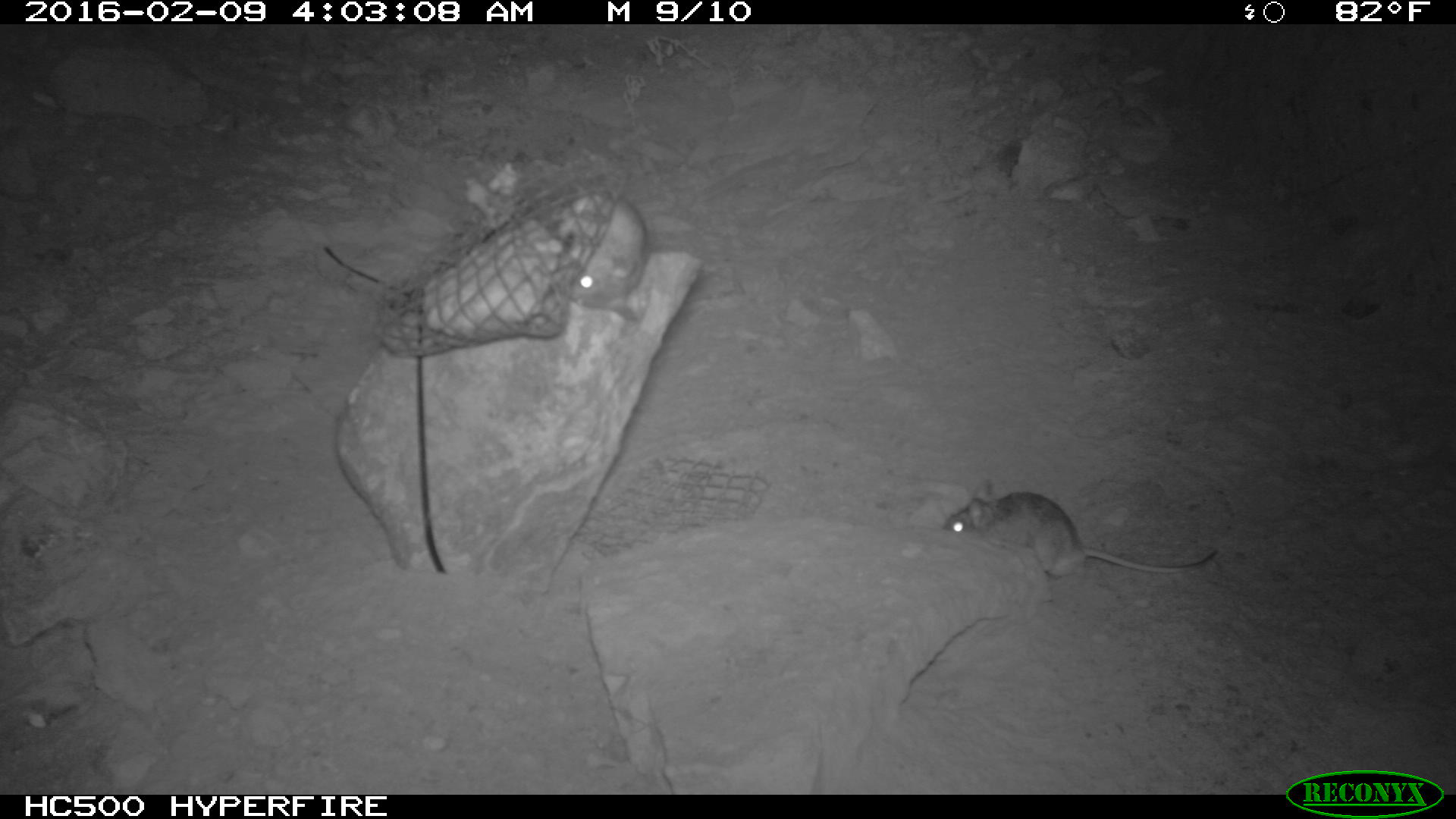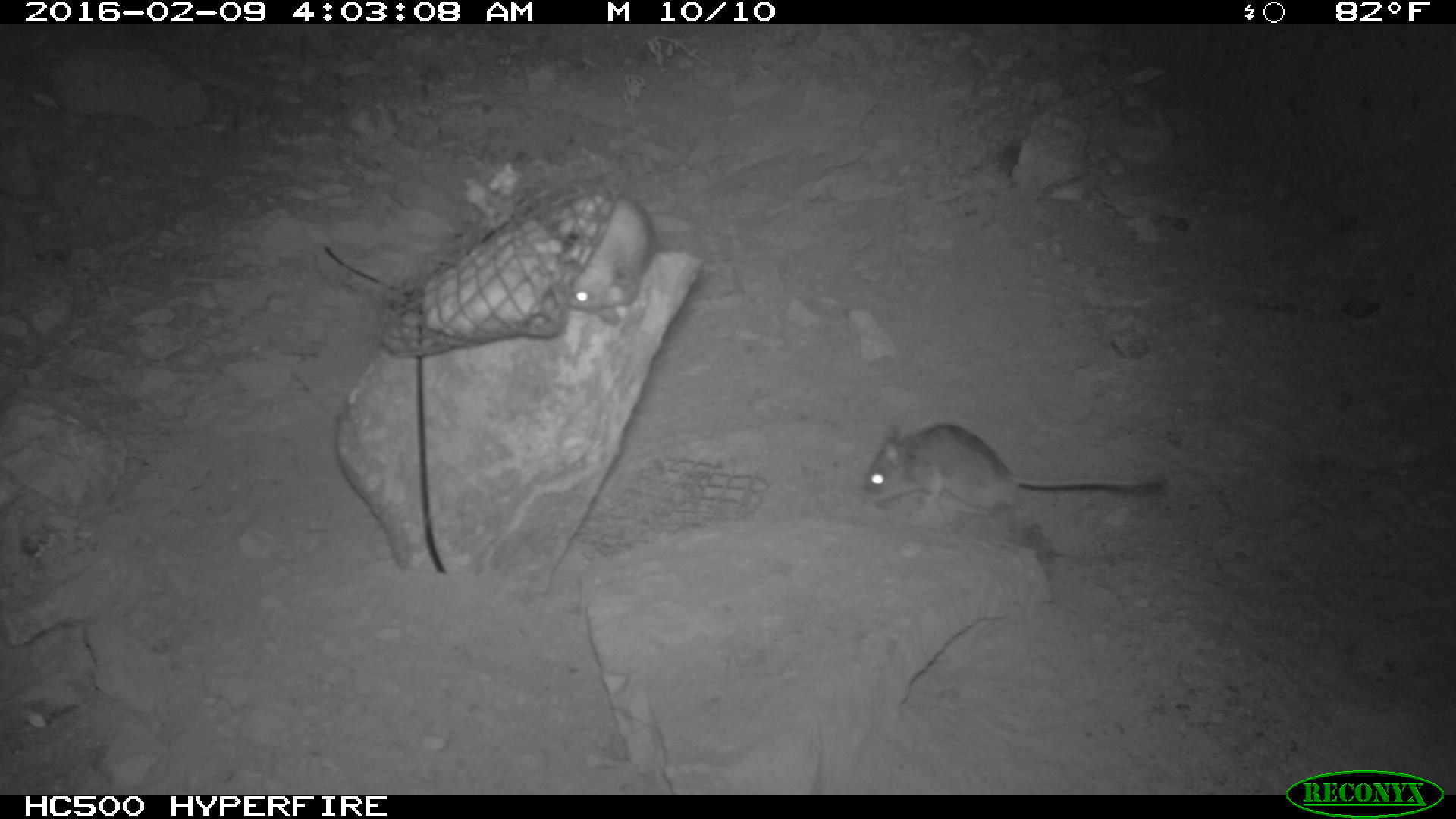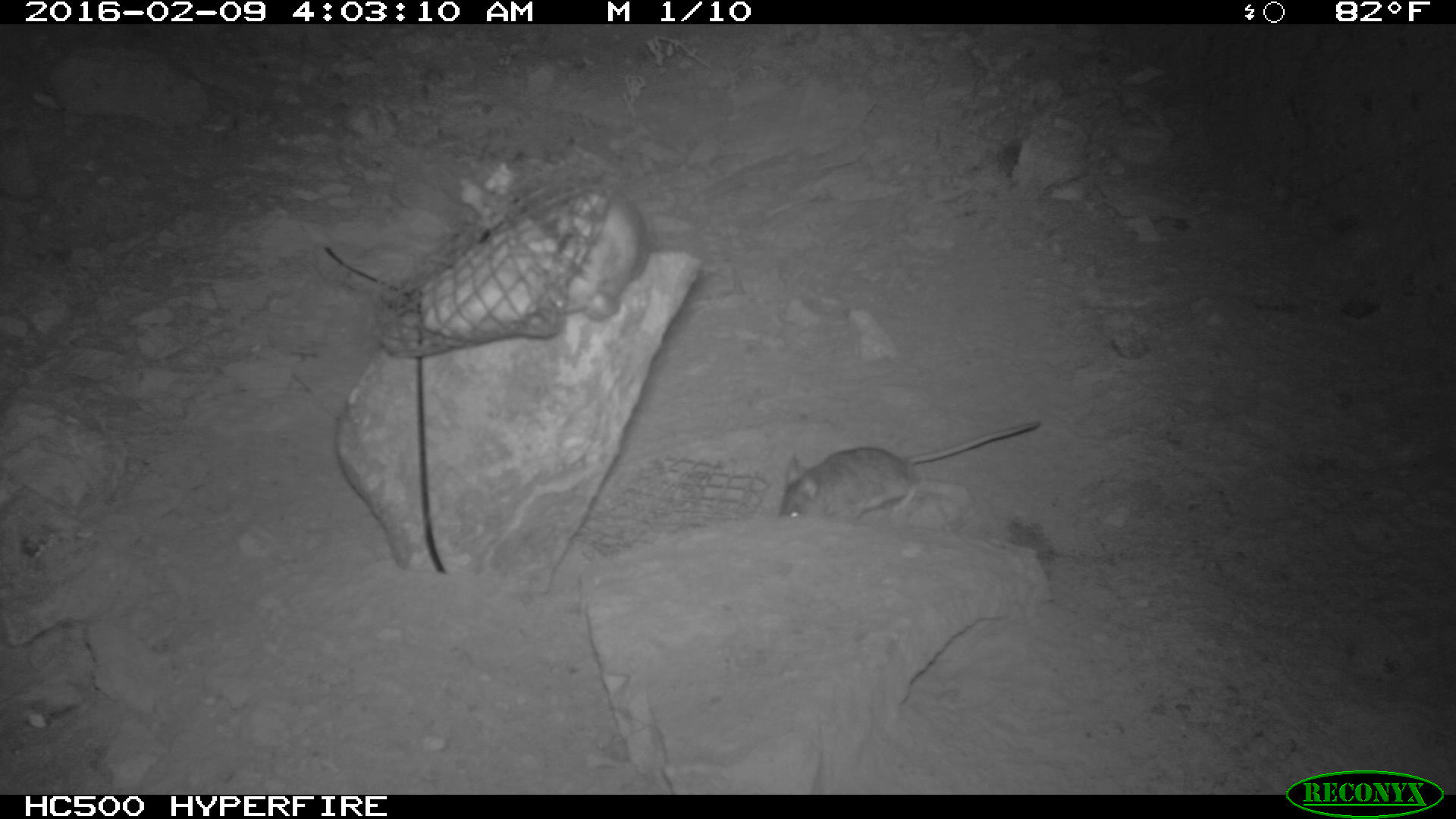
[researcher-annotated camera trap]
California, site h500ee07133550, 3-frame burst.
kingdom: Animalia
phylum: Chordata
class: Mammalia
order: Rodentia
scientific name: Rodentia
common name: rodent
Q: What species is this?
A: Rodent (Rodentia).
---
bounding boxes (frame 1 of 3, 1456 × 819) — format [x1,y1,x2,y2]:
rodent: [938,480,1220,579]; [552,187,642,321]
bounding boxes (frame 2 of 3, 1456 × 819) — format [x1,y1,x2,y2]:
rodent: [862,423,1164,516]; [564,189,657,327]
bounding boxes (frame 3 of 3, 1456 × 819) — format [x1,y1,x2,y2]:
rodent: [777,420,1038,522]; [551,190,648,320]